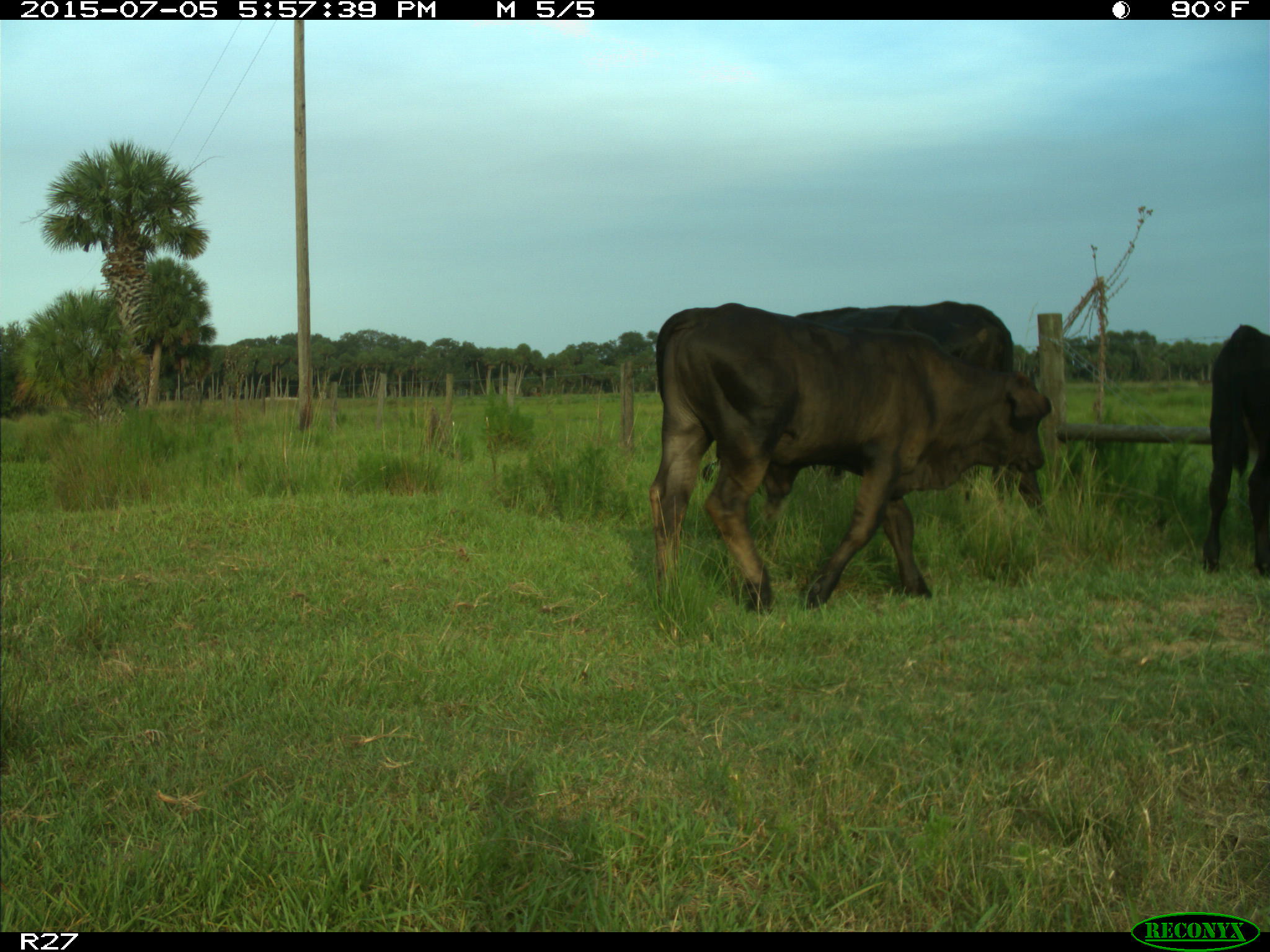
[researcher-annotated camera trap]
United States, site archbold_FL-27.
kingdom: Animalia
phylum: Chordata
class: Mammalia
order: Artiodactyla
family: Bovidae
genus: Bos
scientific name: Bos taurus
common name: domestic cow